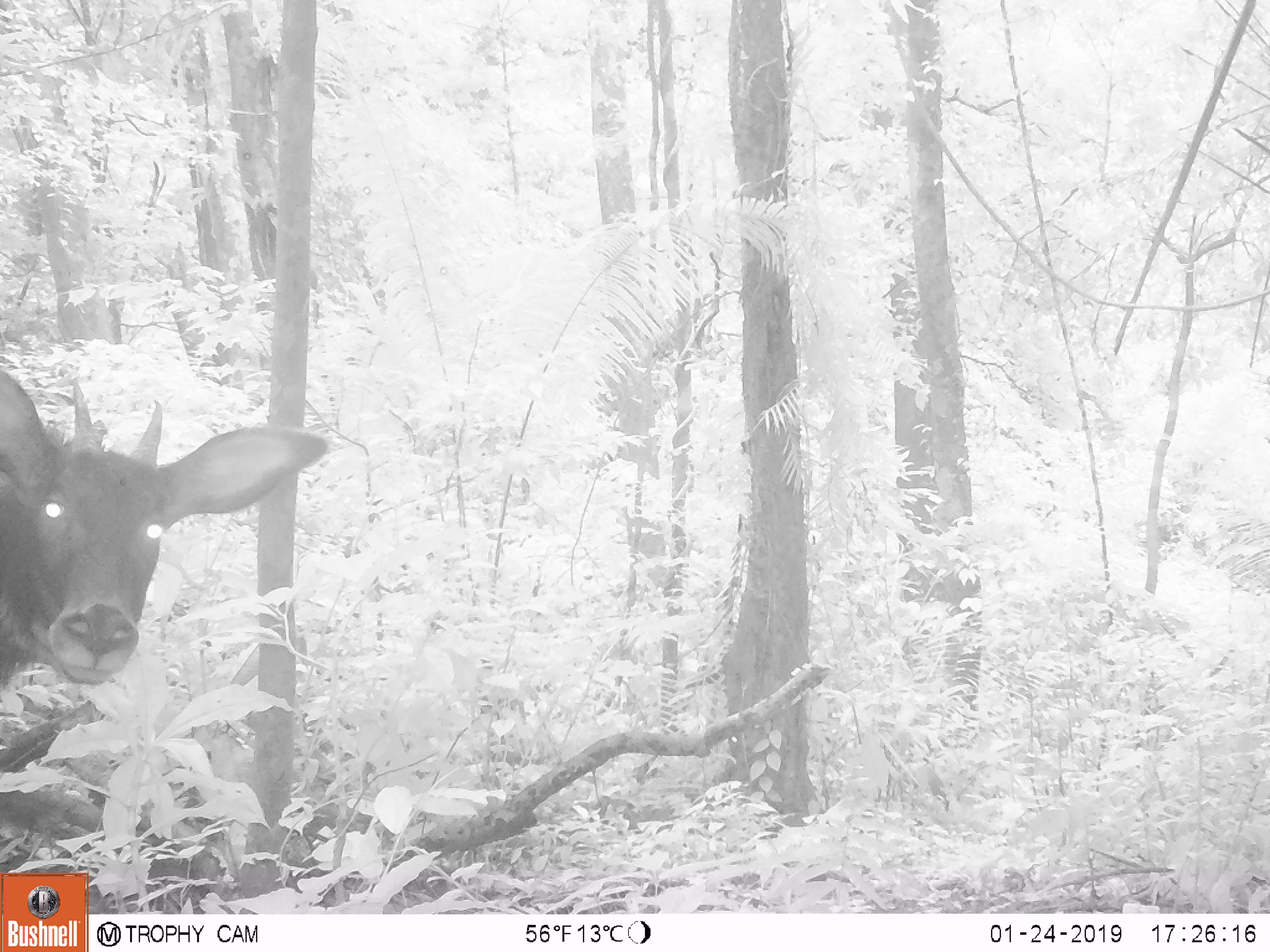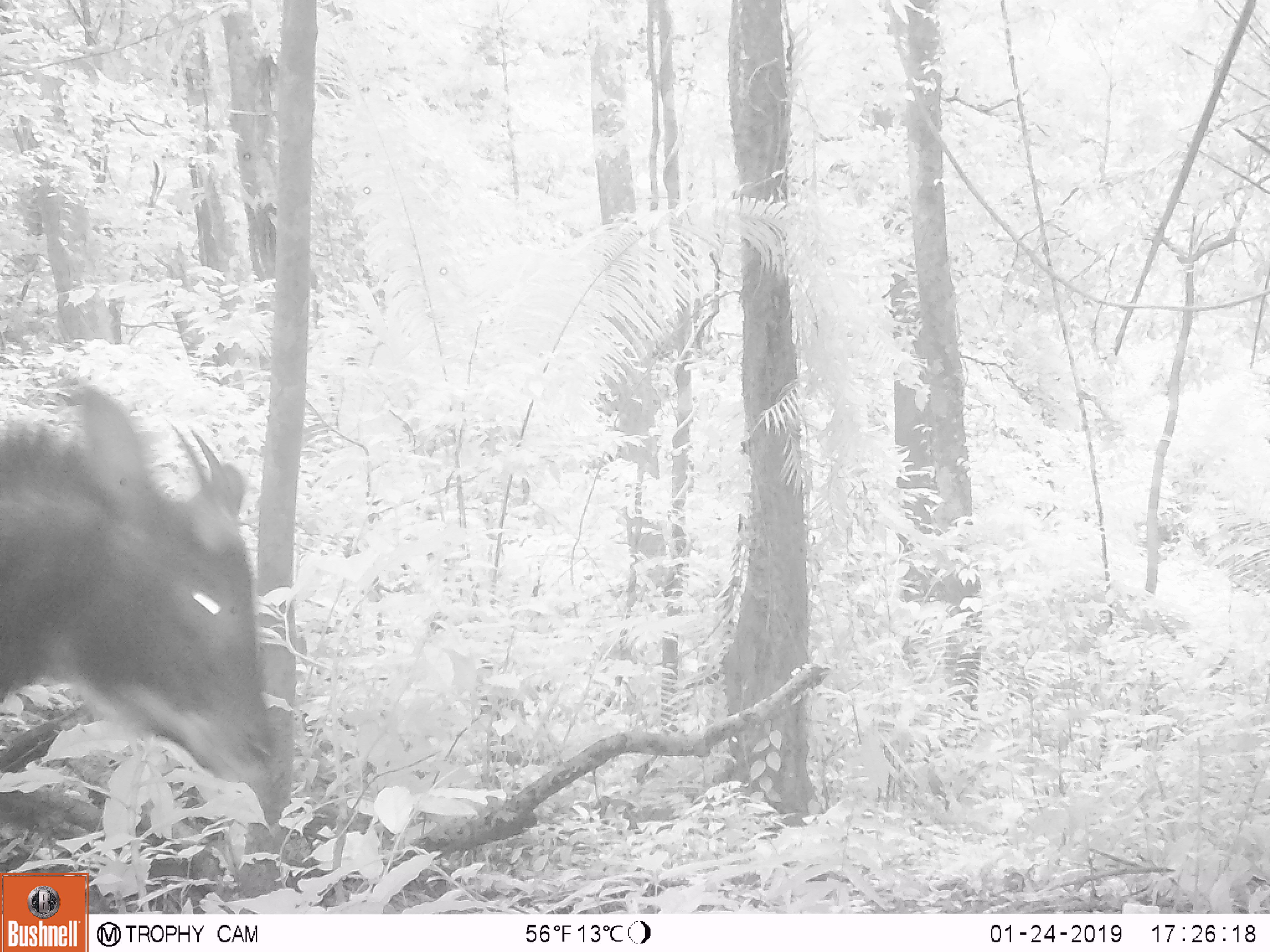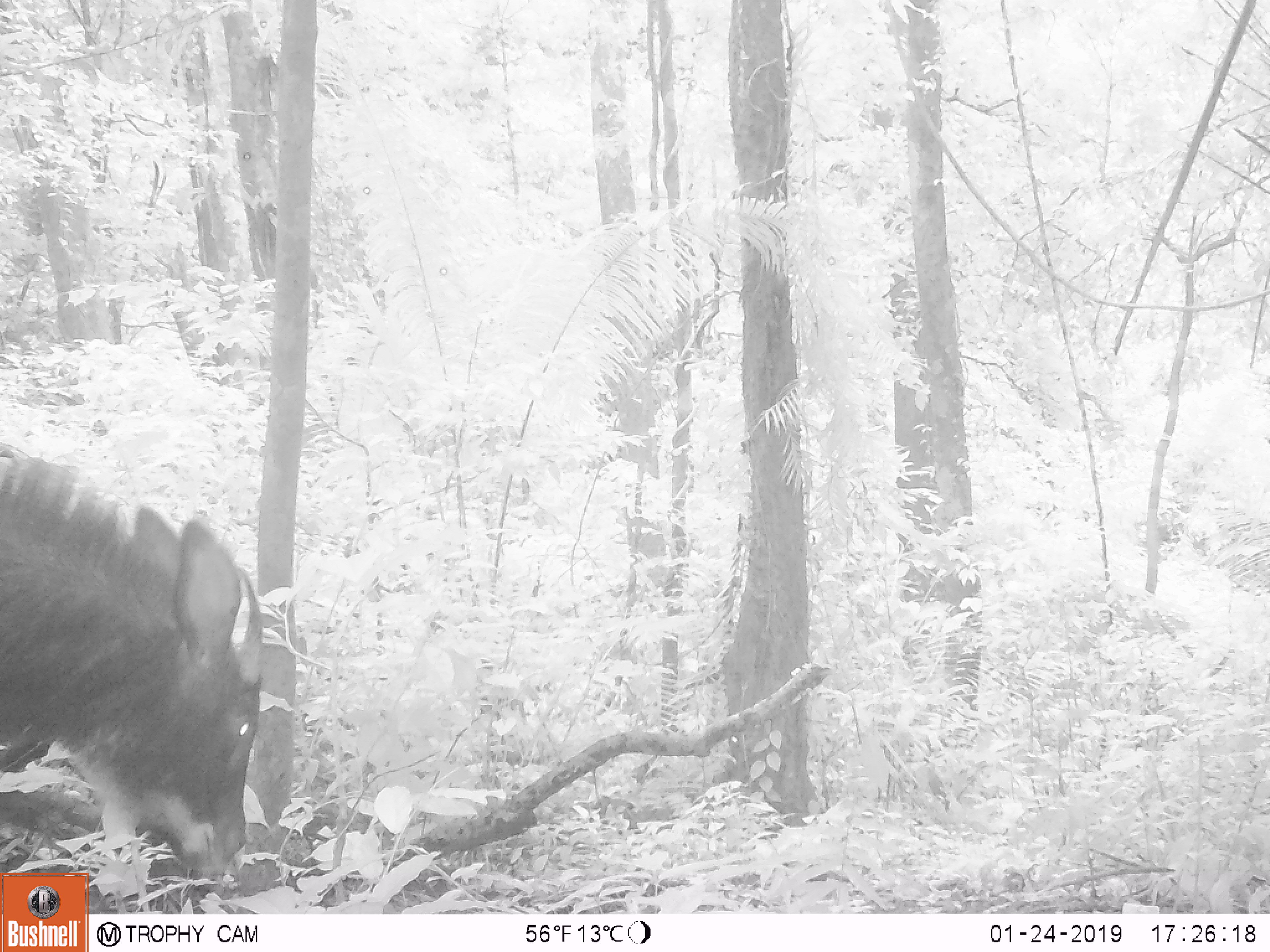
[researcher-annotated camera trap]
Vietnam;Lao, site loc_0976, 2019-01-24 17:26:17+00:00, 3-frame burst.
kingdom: Animalia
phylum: Chordata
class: Mammalia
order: Artiodactyla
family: Bovidae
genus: Capricornis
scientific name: Capricornis sumatraensis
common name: chinese serow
Chinese serow (Capricornis sumatraensis). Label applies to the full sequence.